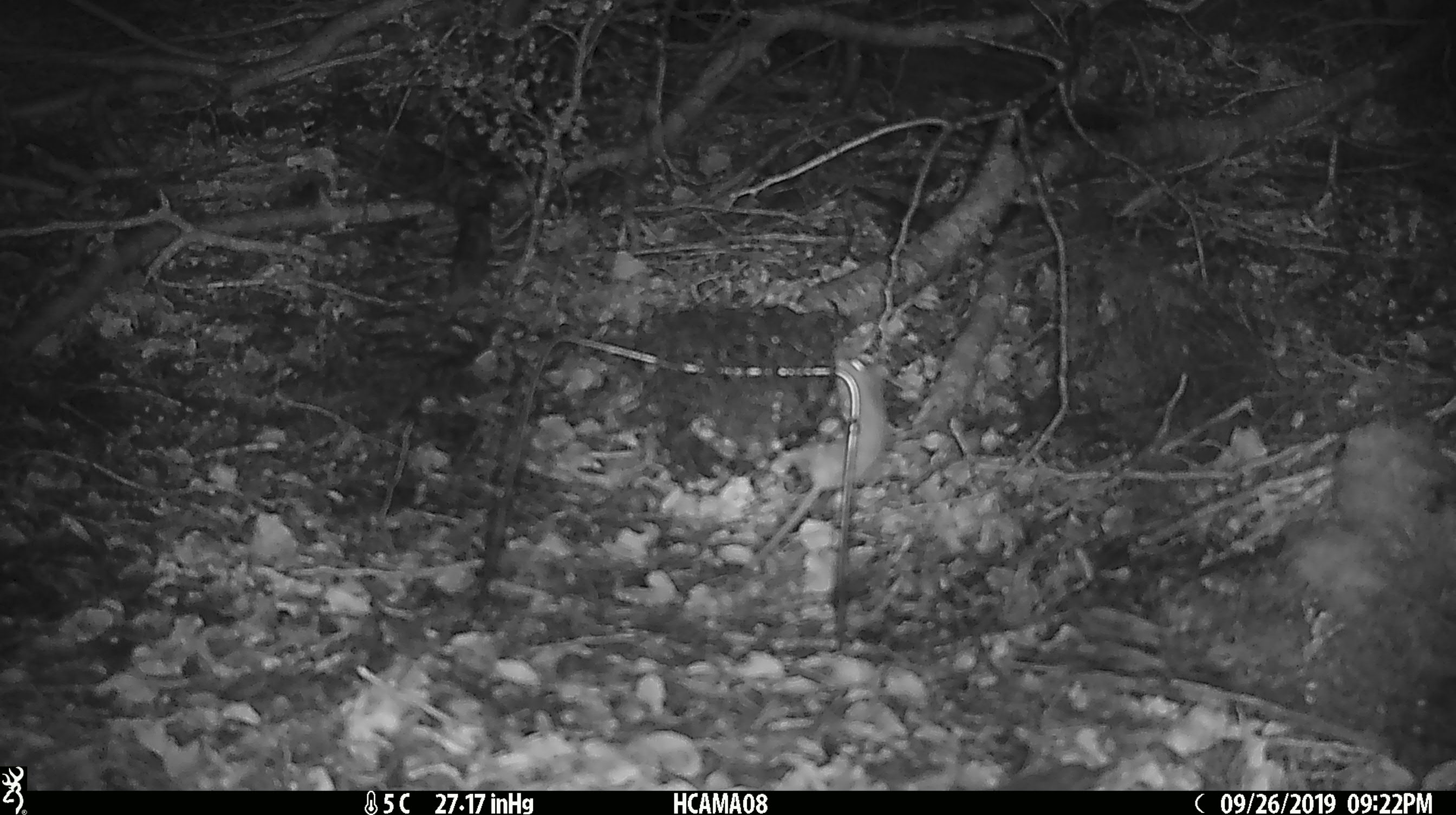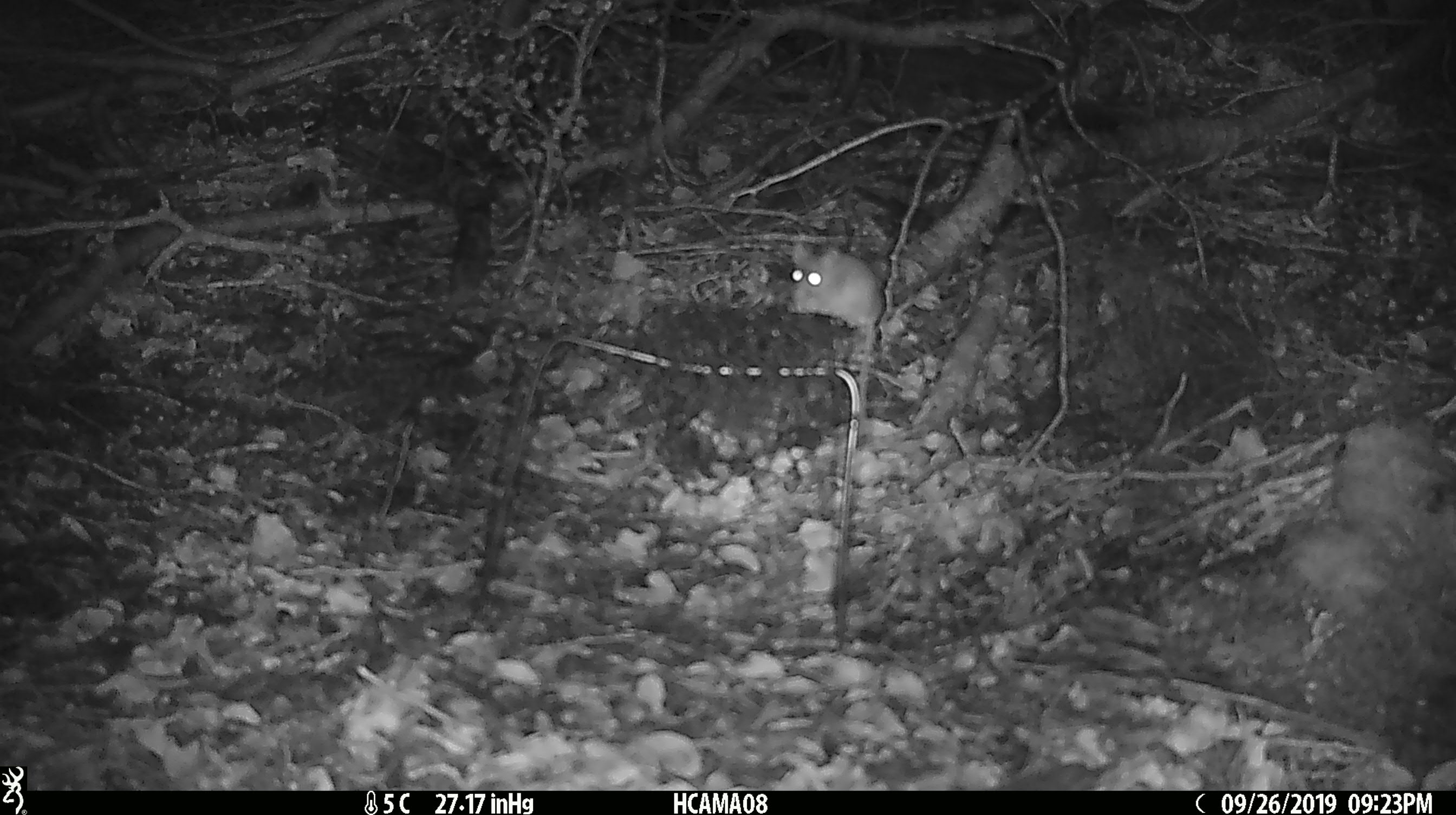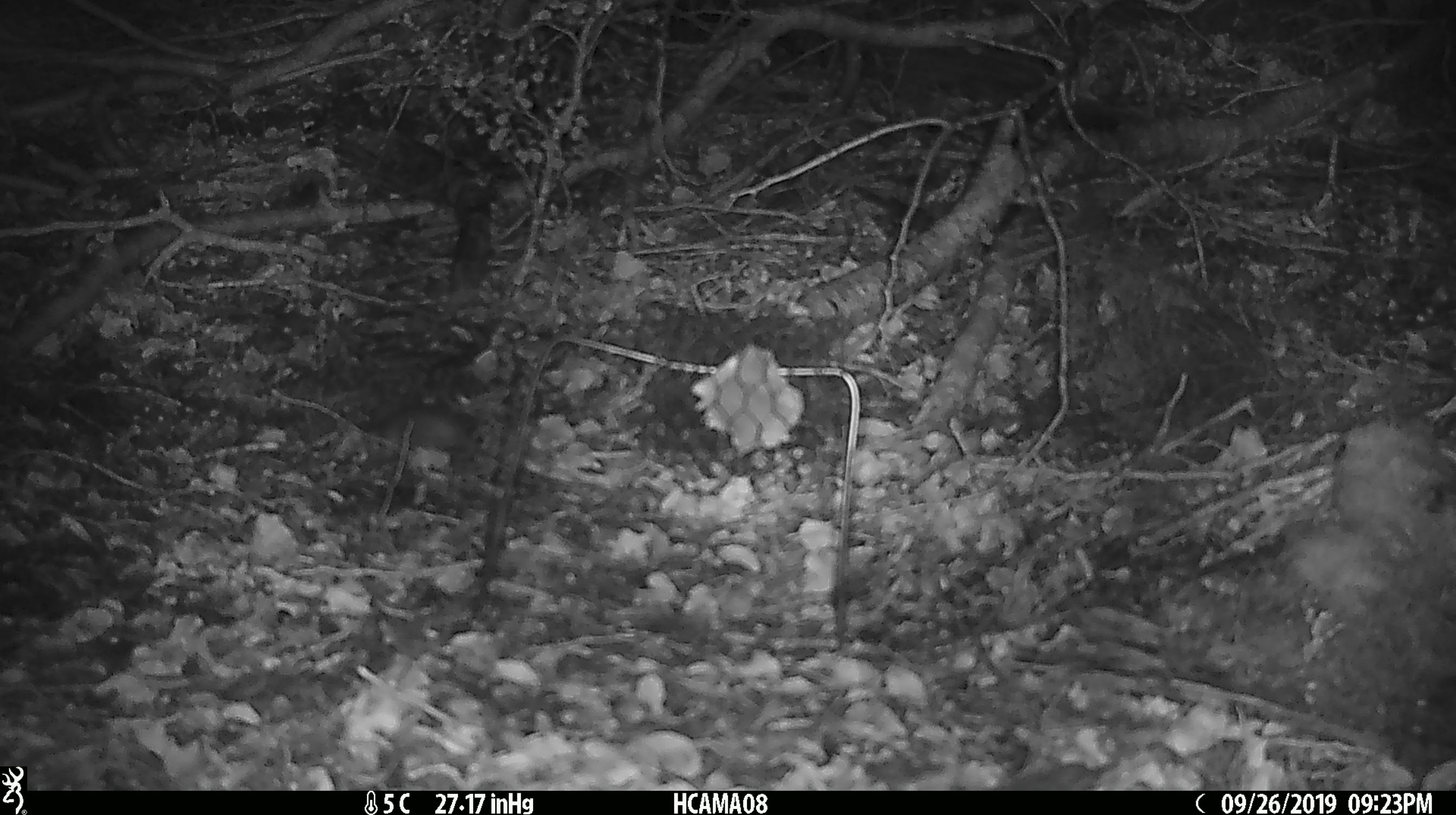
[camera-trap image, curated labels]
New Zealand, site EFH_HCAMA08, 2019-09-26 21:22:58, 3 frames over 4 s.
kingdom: Animalia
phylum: Chordata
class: Mammalia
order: Rodentia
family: Muridae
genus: Mus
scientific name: Mus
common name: mouse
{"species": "mouse (Mus)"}